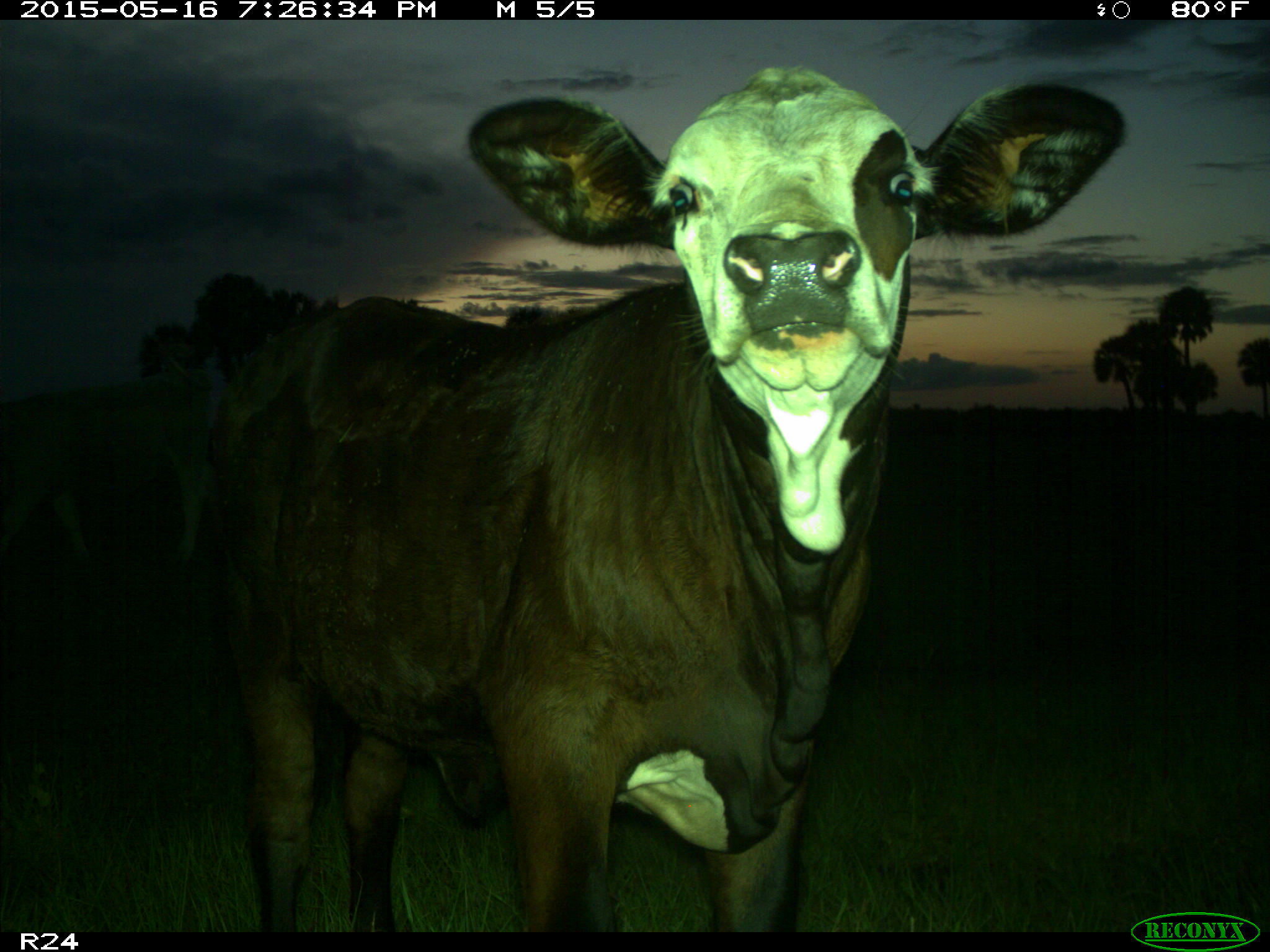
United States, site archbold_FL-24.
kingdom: Animalia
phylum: Chordata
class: Mammalia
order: Artiodactyla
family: Bovidae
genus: Bos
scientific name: Bos taurus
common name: domestic cow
Bos taurus (domestic cow).